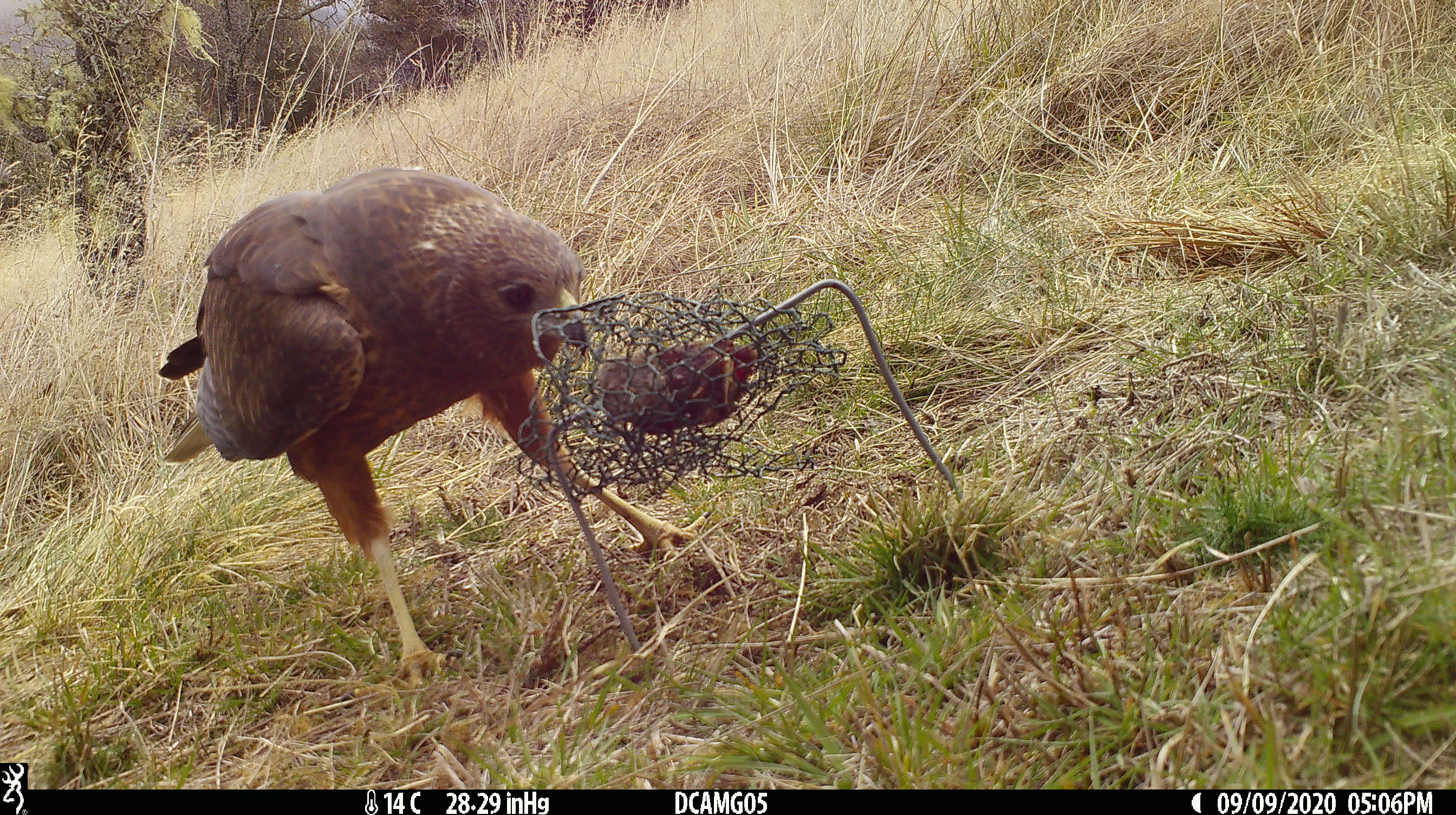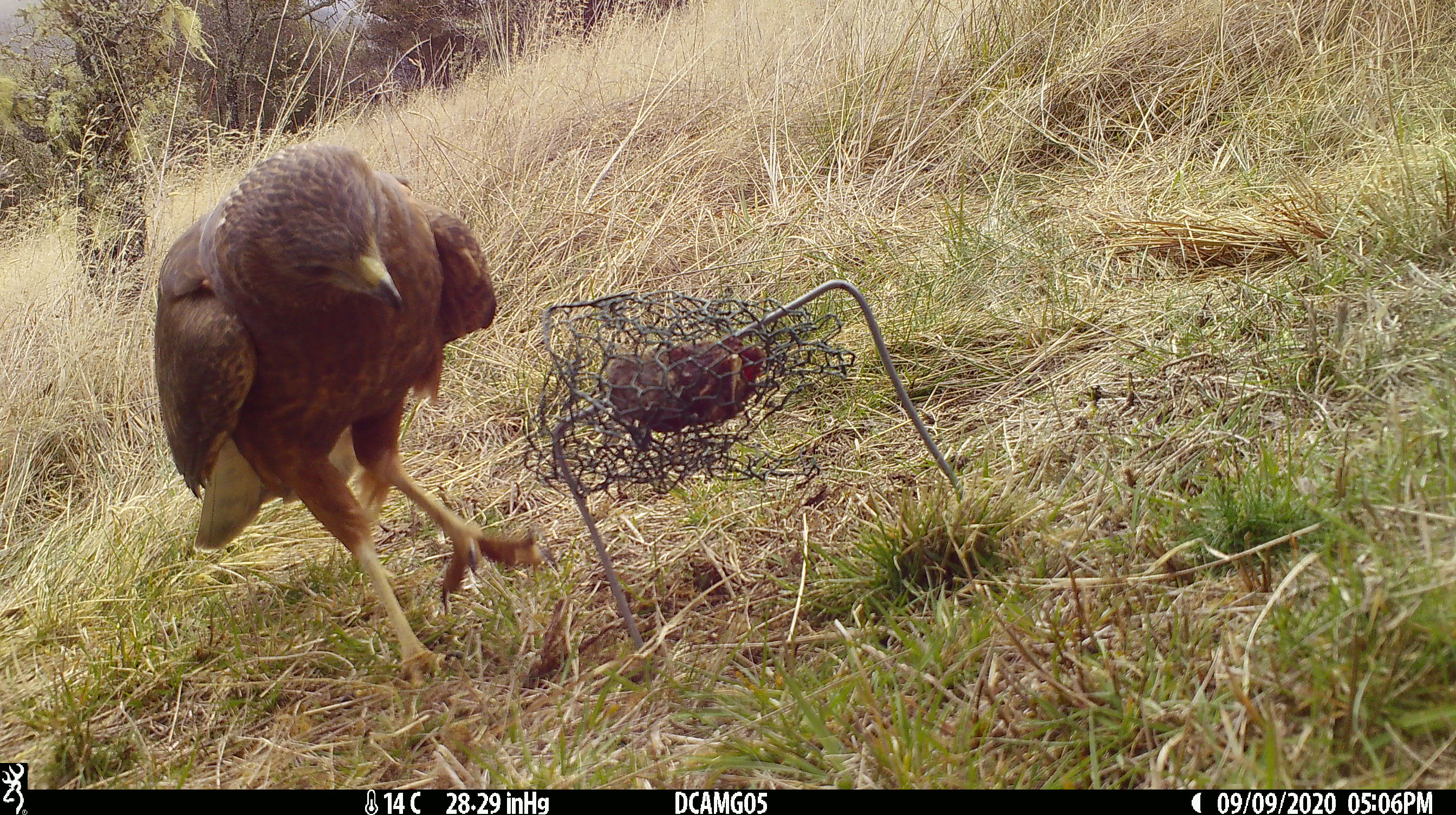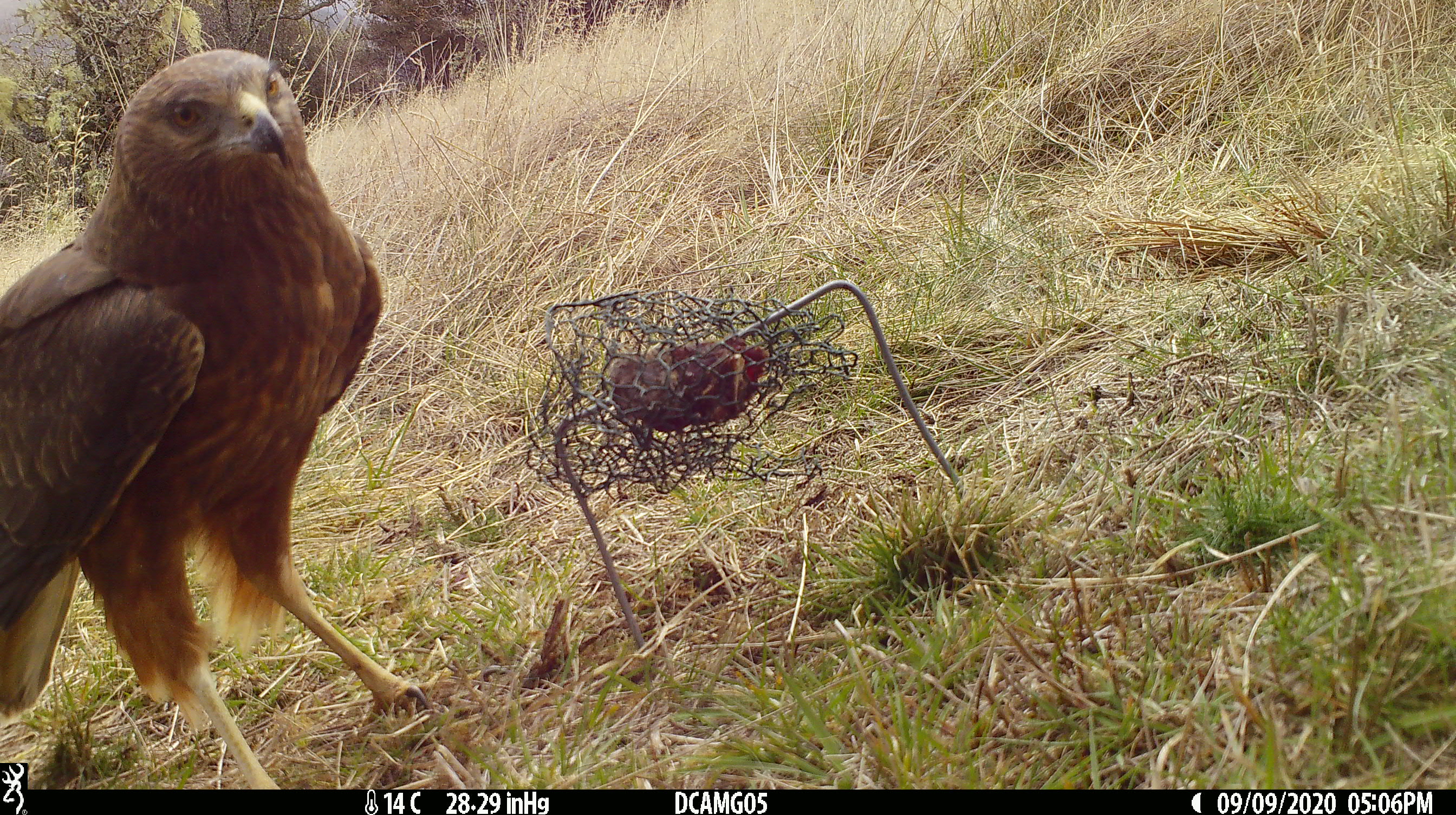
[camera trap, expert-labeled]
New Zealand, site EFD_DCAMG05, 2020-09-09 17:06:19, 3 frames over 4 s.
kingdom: Animalia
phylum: Chordata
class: Aves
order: Accipitriformes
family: Accipitridae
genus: Circus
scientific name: Circus approximans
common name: swamp harrier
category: harrier